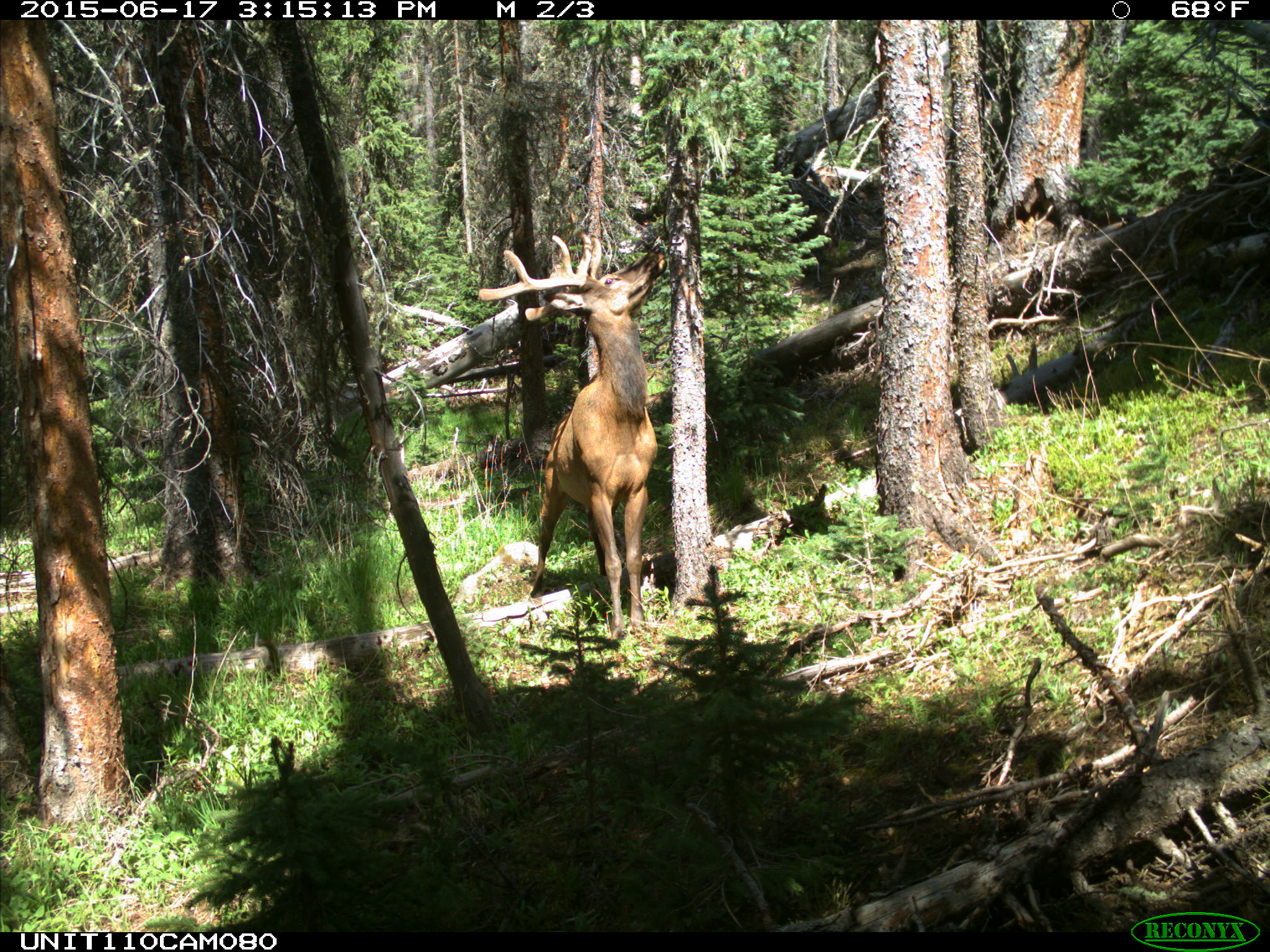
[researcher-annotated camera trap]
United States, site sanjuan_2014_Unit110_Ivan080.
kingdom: Animalia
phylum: Chordata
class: Mammalia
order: Artiodactyla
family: Cervidae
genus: Cervus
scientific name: Cervus elaphus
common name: red deer